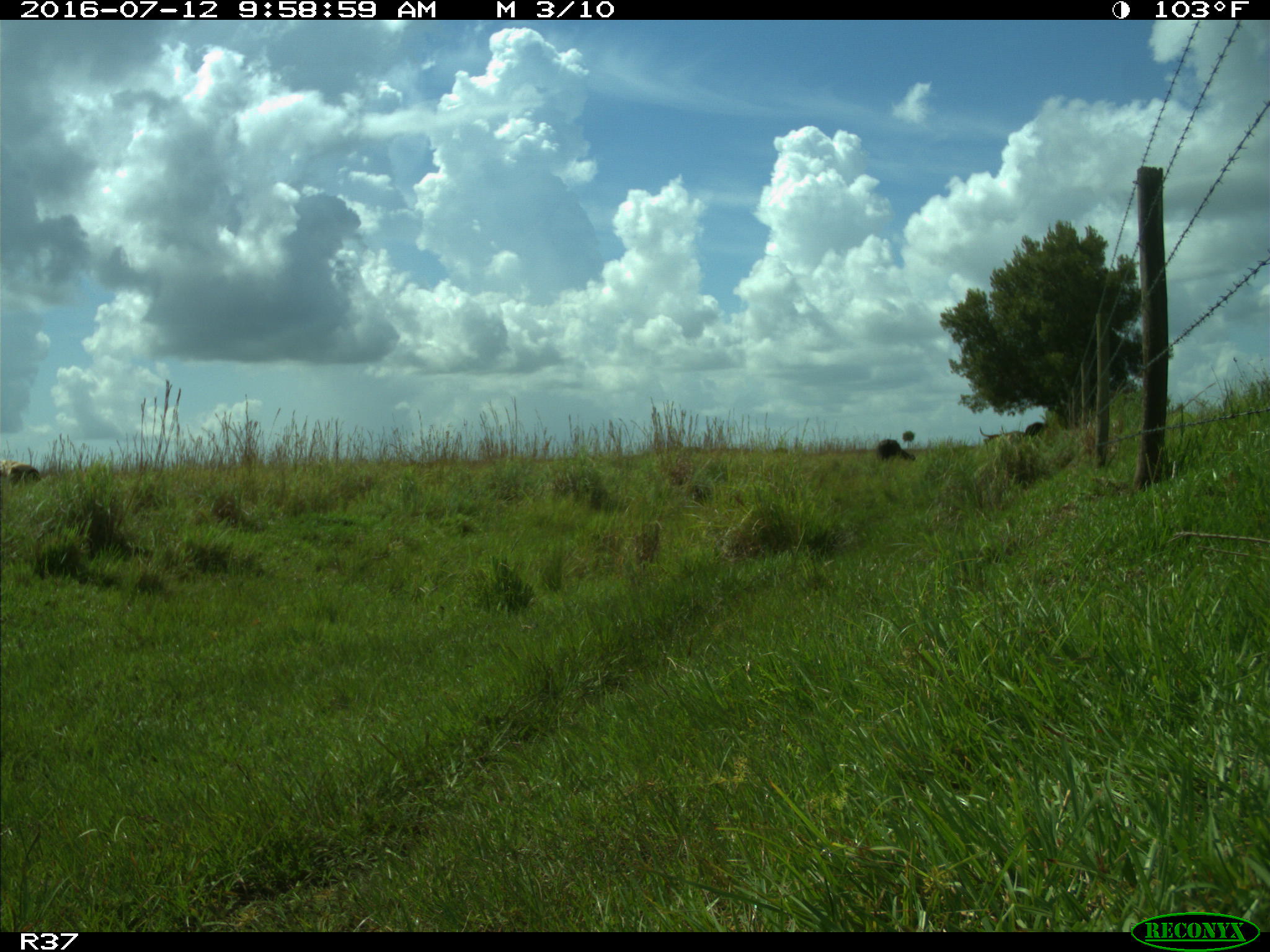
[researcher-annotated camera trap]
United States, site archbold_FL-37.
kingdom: Animalia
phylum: Chordata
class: Mammalia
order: Artiodactyla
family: Bovidae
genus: Bos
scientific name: Bos taurus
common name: domestic cow